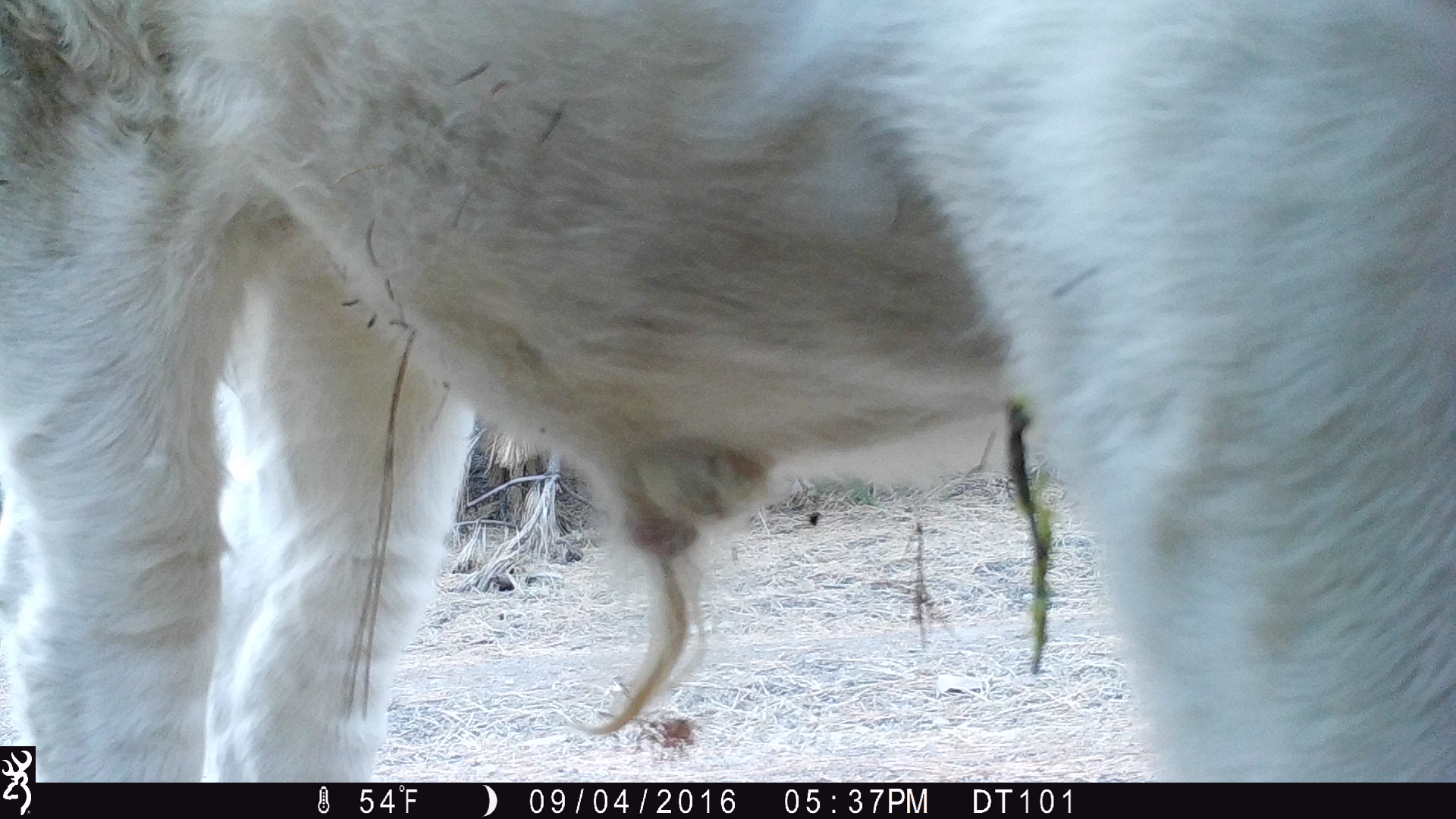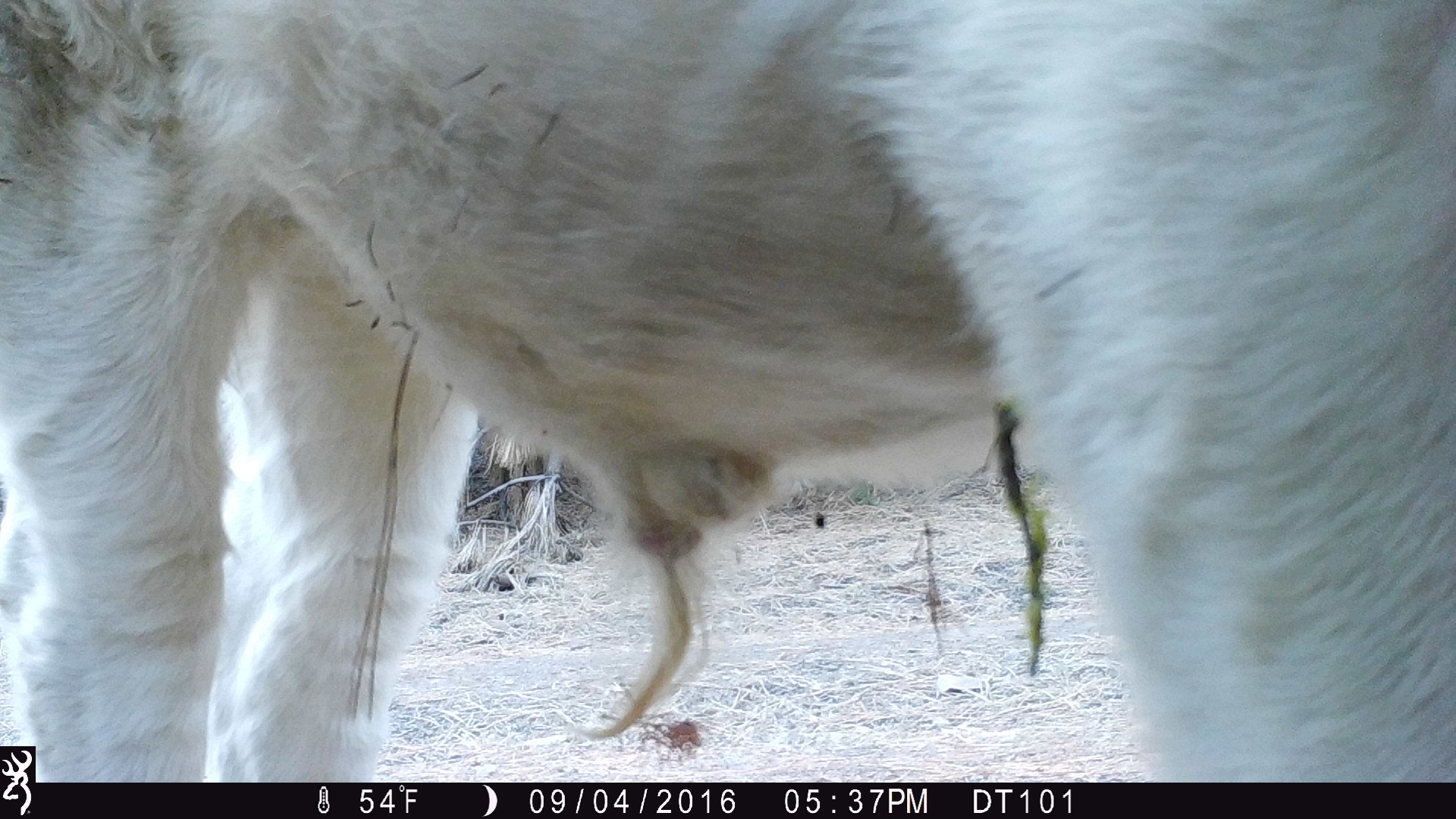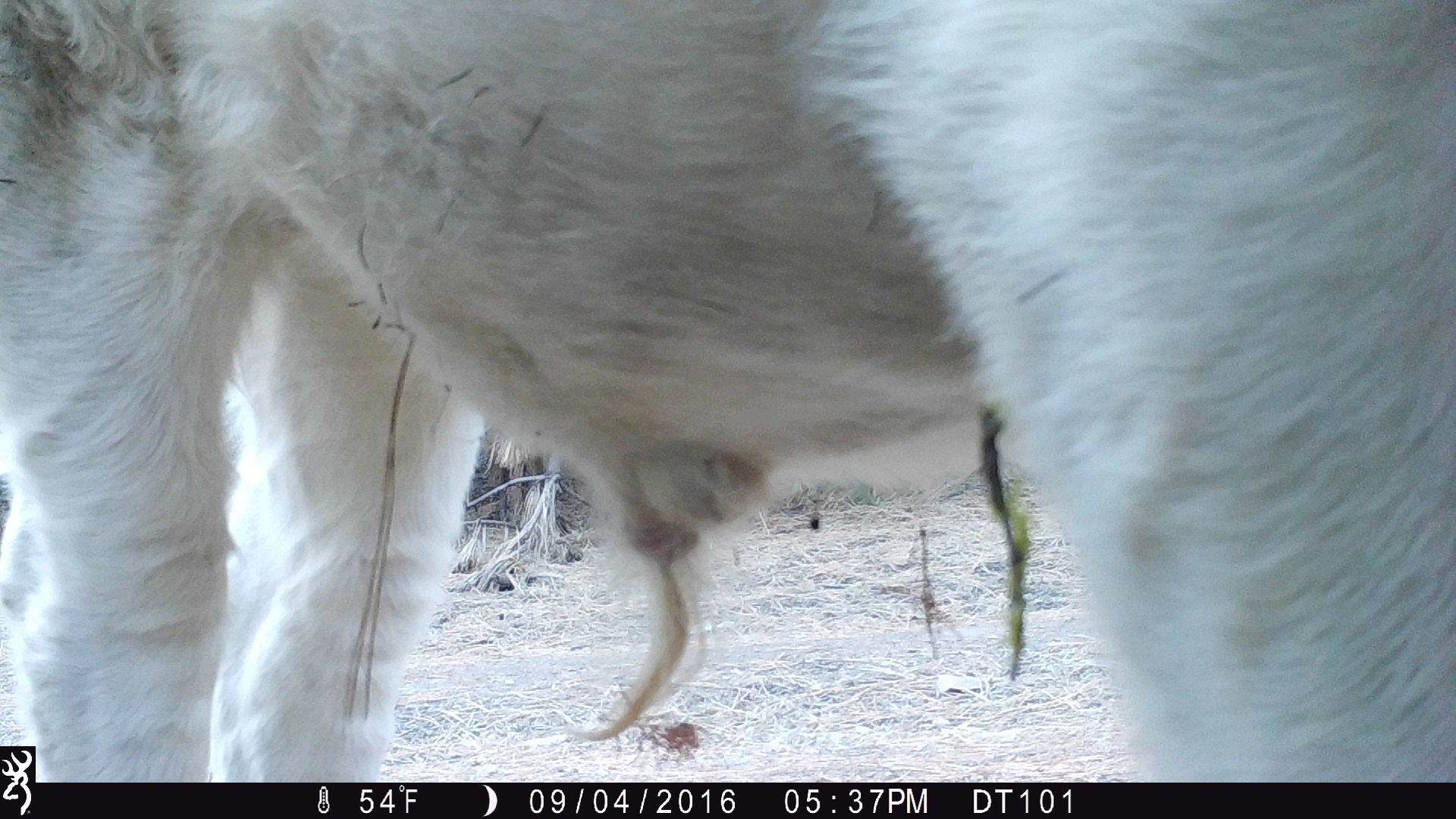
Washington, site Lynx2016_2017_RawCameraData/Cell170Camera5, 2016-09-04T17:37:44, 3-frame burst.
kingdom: Animalia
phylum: Chordata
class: Mammalia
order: Artiodactyla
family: Bovidae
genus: Bos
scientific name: Bos taurus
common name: domestic cattle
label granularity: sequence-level